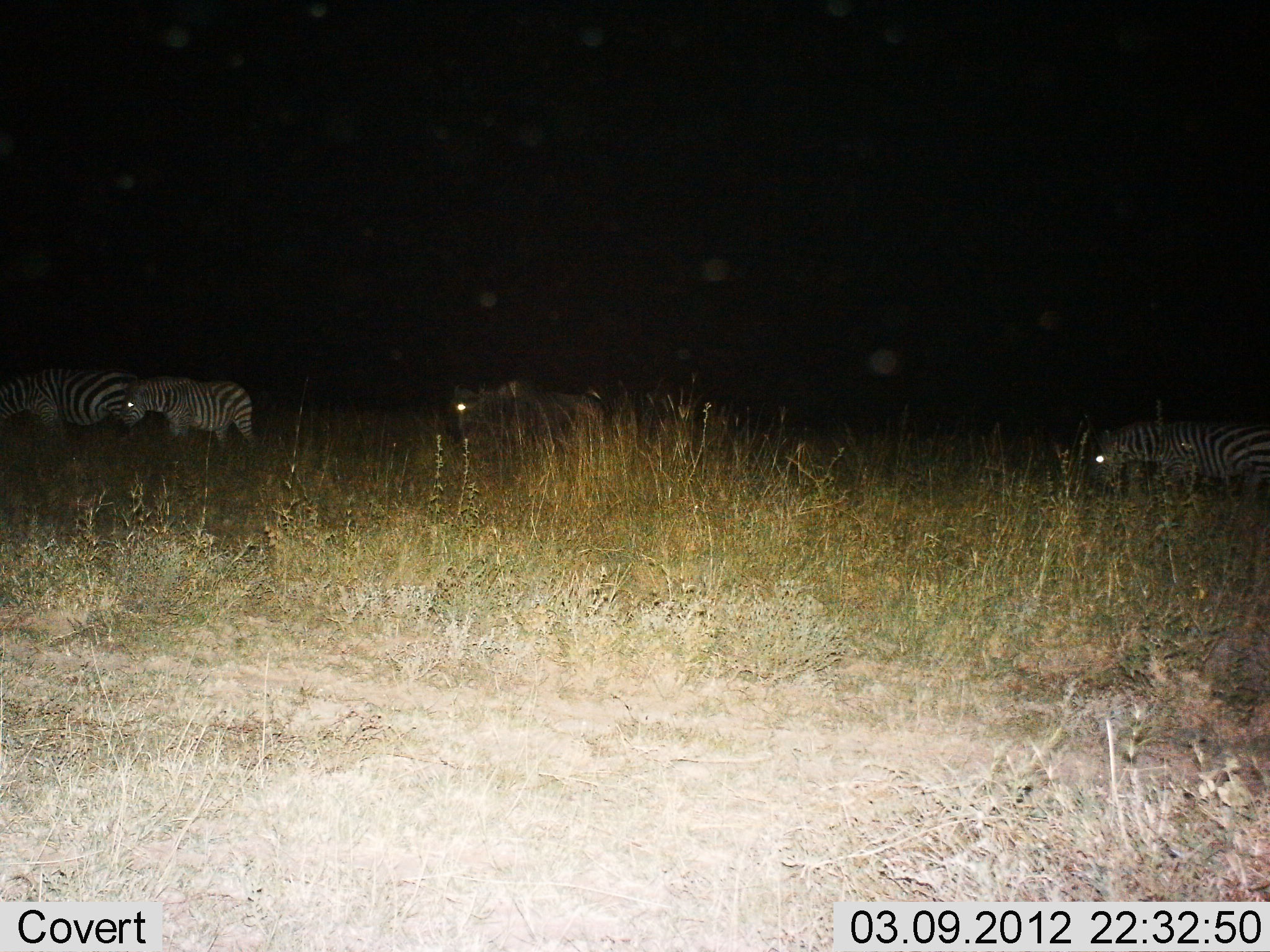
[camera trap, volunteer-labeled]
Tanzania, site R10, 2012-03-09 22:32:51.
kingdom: Animalia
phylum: Chordata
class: Mammalia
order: Perissodactyla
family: Equidae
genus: Equus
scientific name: Equus quagga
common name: plains zebra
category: zebra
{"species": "zebra (plains zebra) (Equus quagga)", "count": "4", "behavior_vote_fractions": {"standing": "51%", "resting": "0%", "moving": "32%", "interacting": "3%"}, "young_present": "14%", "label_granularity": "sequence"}